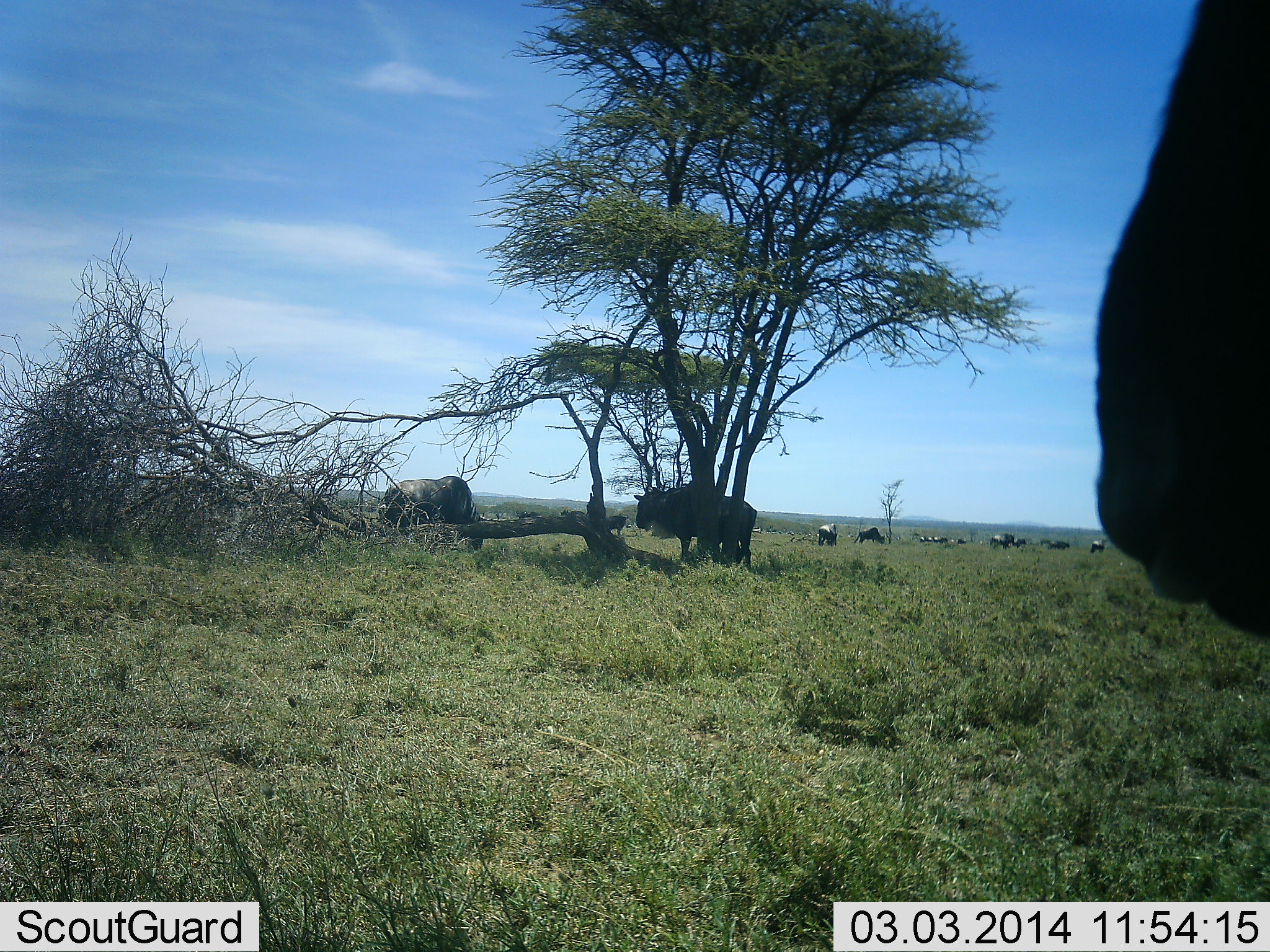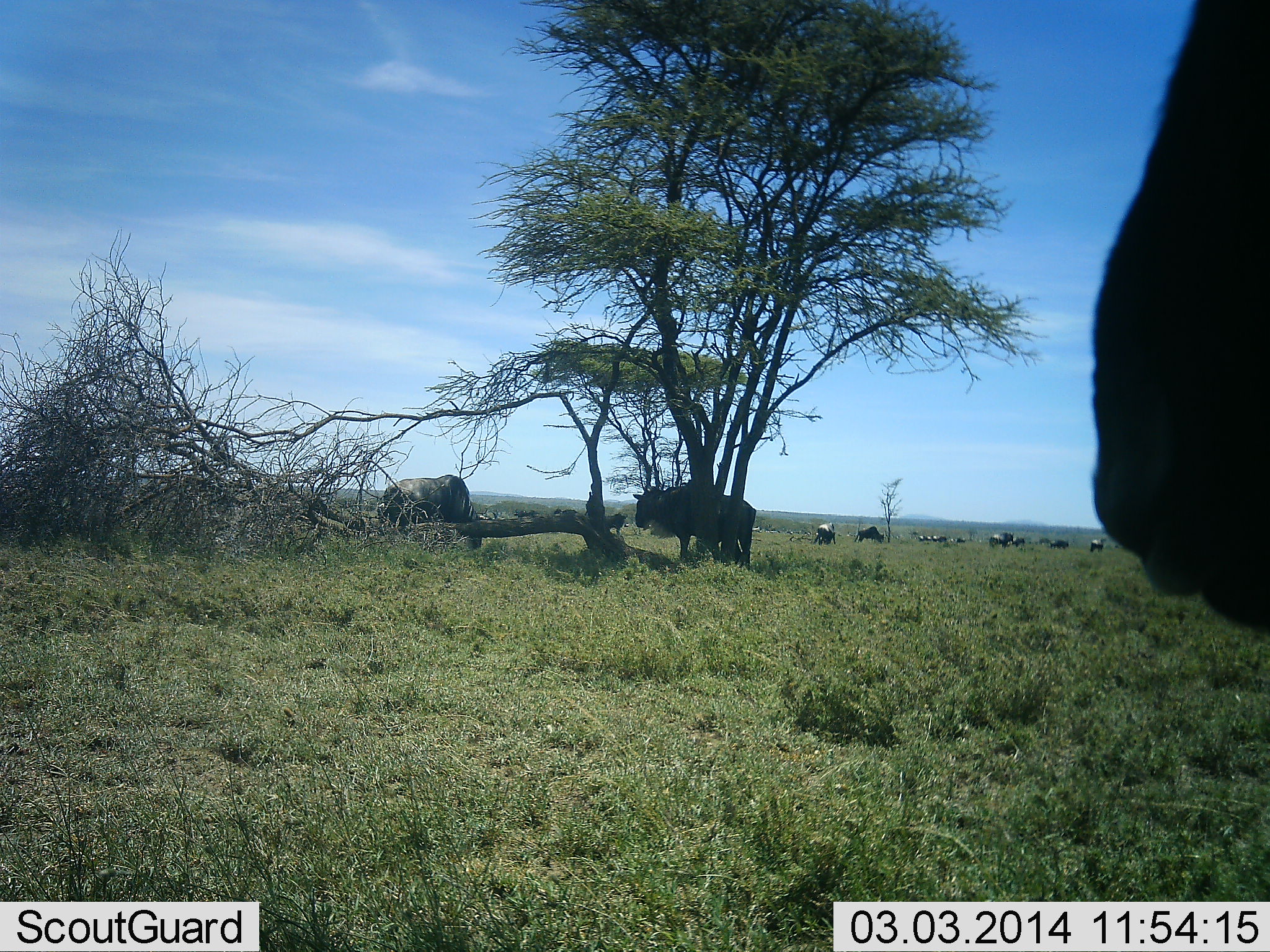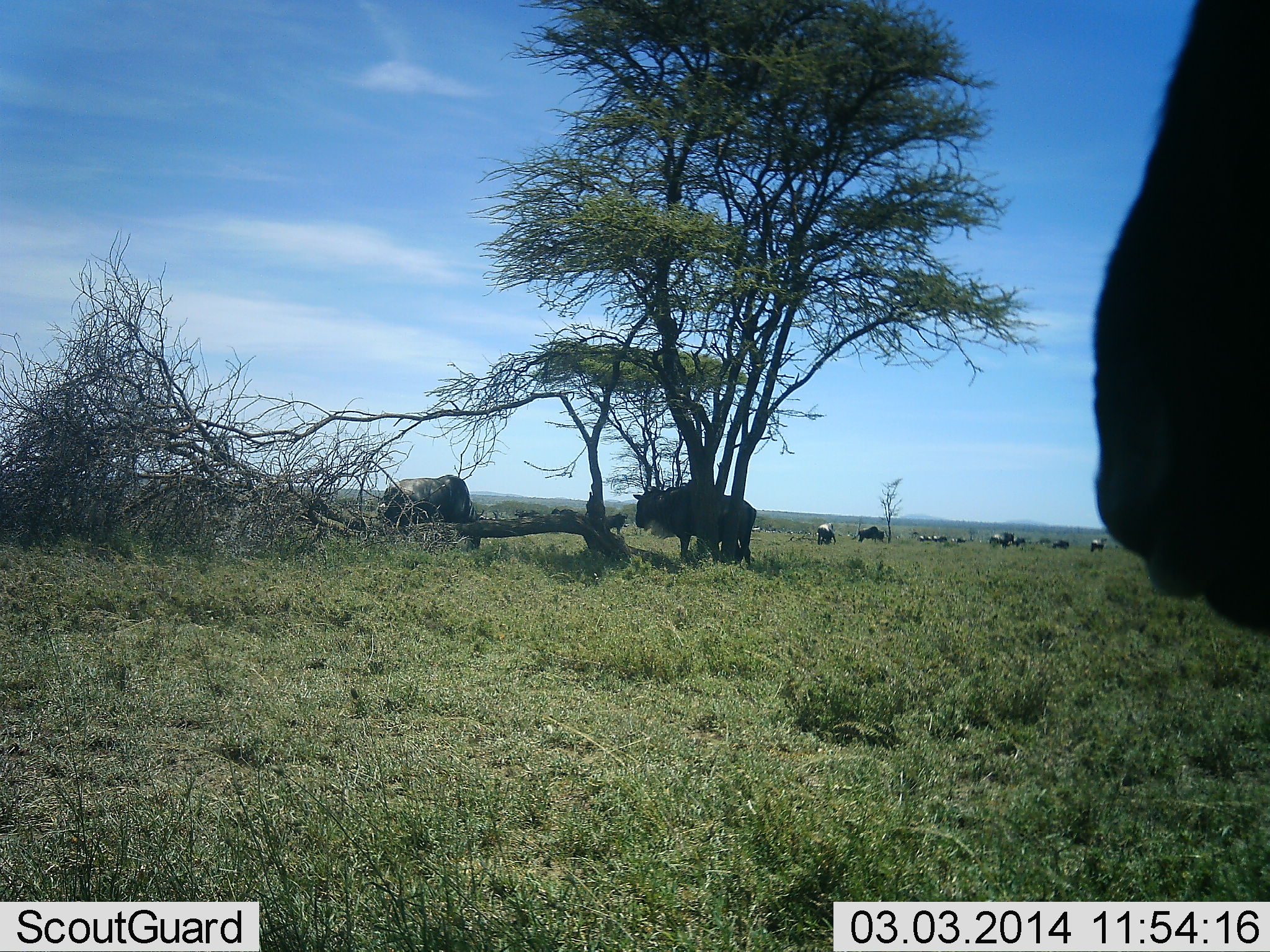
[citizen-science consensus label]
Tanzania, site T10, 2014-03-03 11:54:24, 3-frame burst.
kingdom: Animalia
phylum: Chordata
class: Mammalia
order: Artiodactyla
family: Bovidae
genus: Connochaetes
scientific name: Connochaetes taurinus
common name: blue wildebeest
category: wildebeest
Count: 11-50.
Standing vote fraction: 80%.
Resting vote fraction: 0%.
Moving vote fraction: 10%.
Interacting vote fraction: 0%.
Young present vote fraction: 0%.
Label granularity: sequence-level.